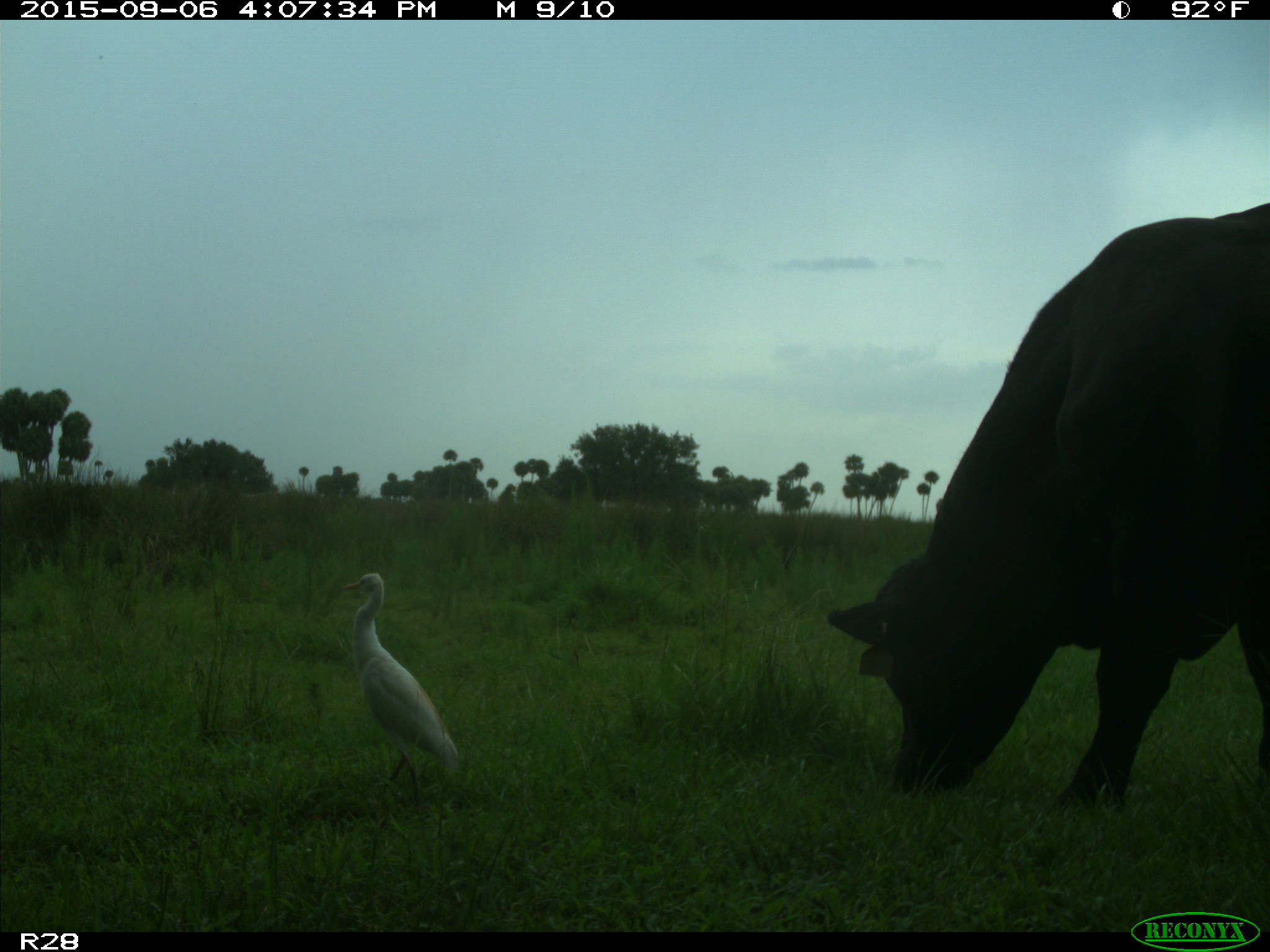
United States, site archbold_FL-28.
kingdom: Animalia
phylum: Chordata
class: Mammalia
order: Artiodactyla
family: Bovidae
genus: Bos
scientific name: Bos taurus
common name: domestic cow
Bos taurus (domestic cow).